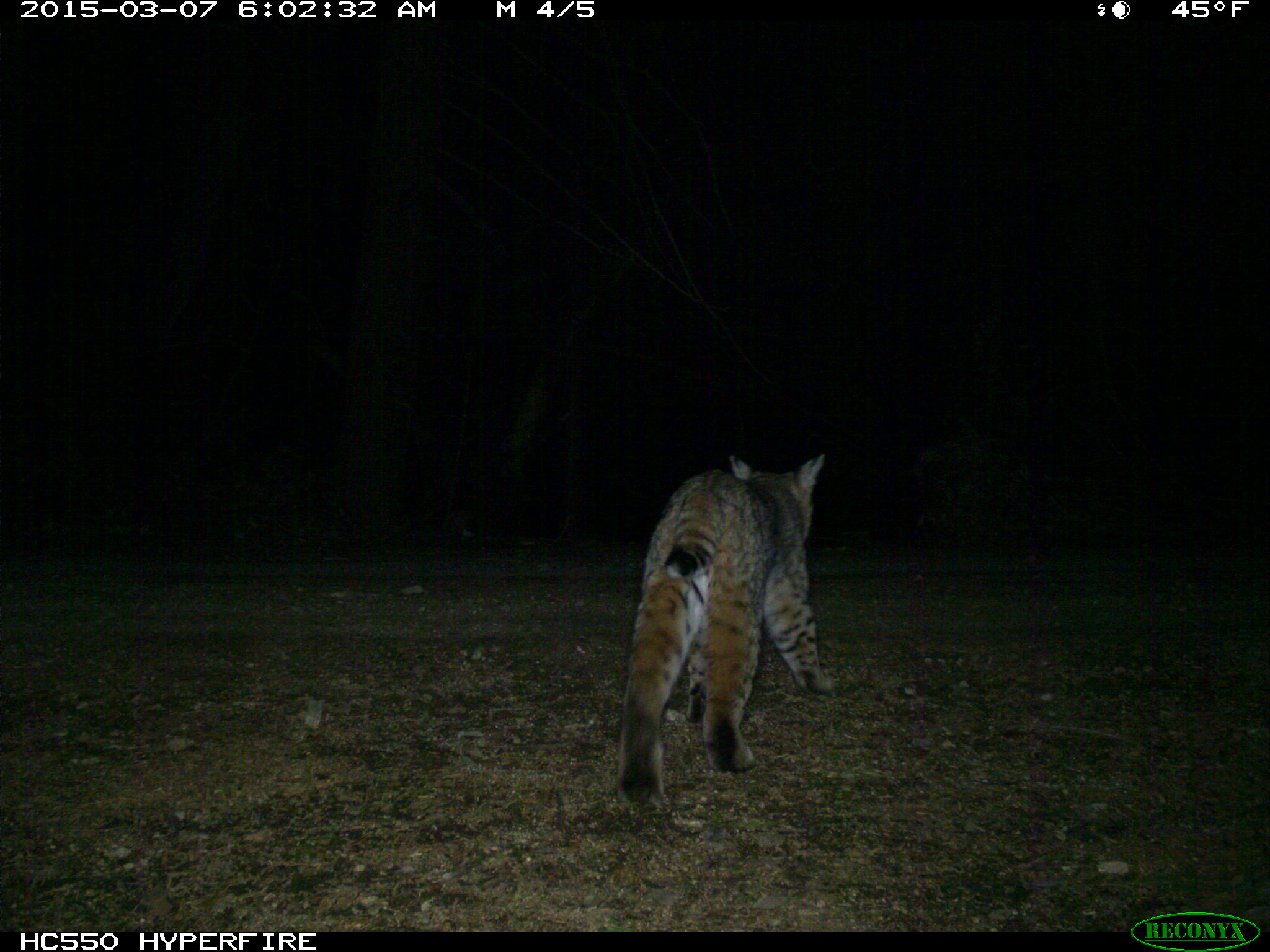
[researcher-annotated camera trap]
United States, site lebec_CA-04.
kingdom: Animalia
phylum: Chordata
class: Mammalia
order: Carnivora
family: Felidae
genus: Lynx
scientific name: Lynx rufus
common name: bobcat